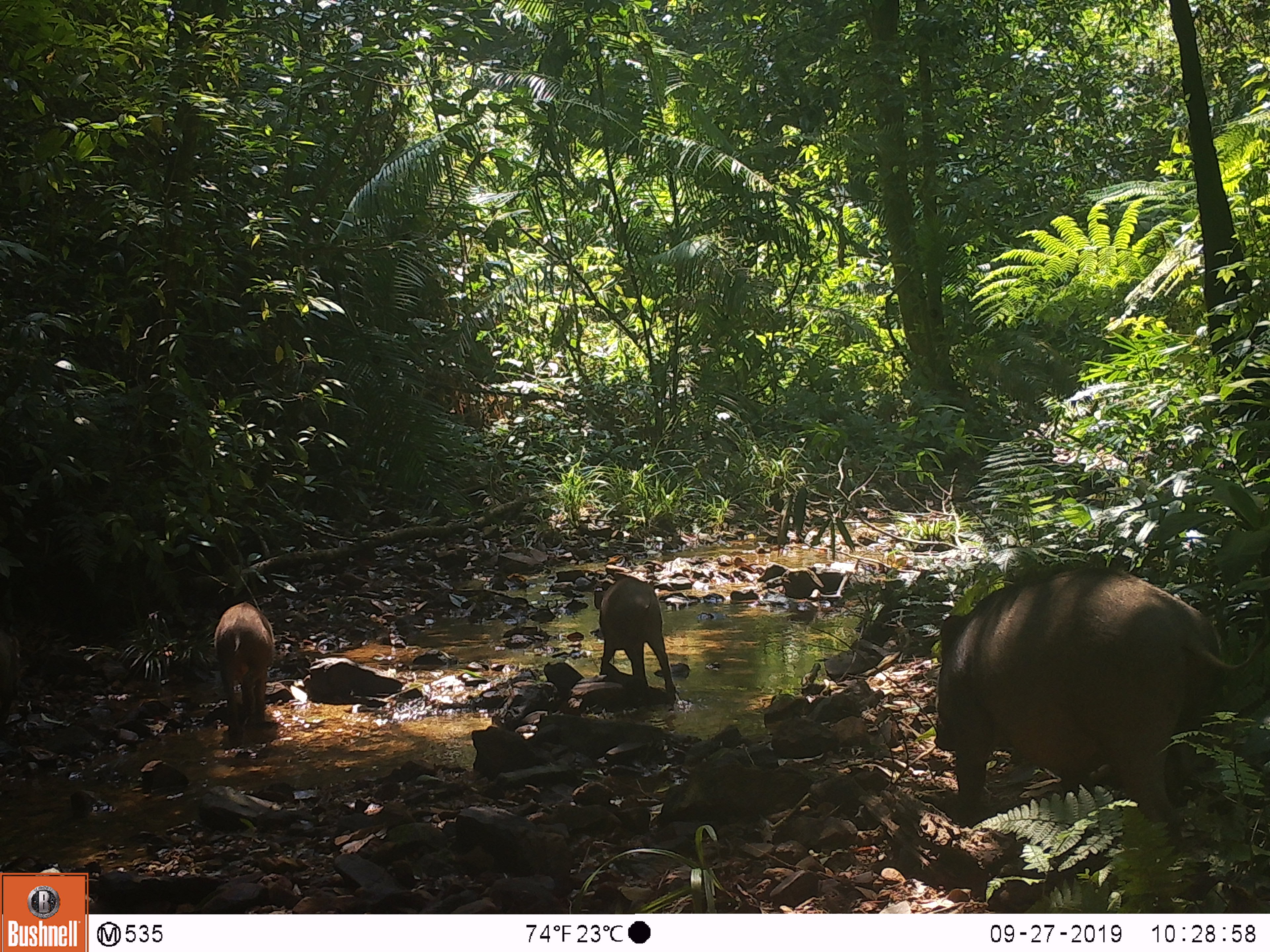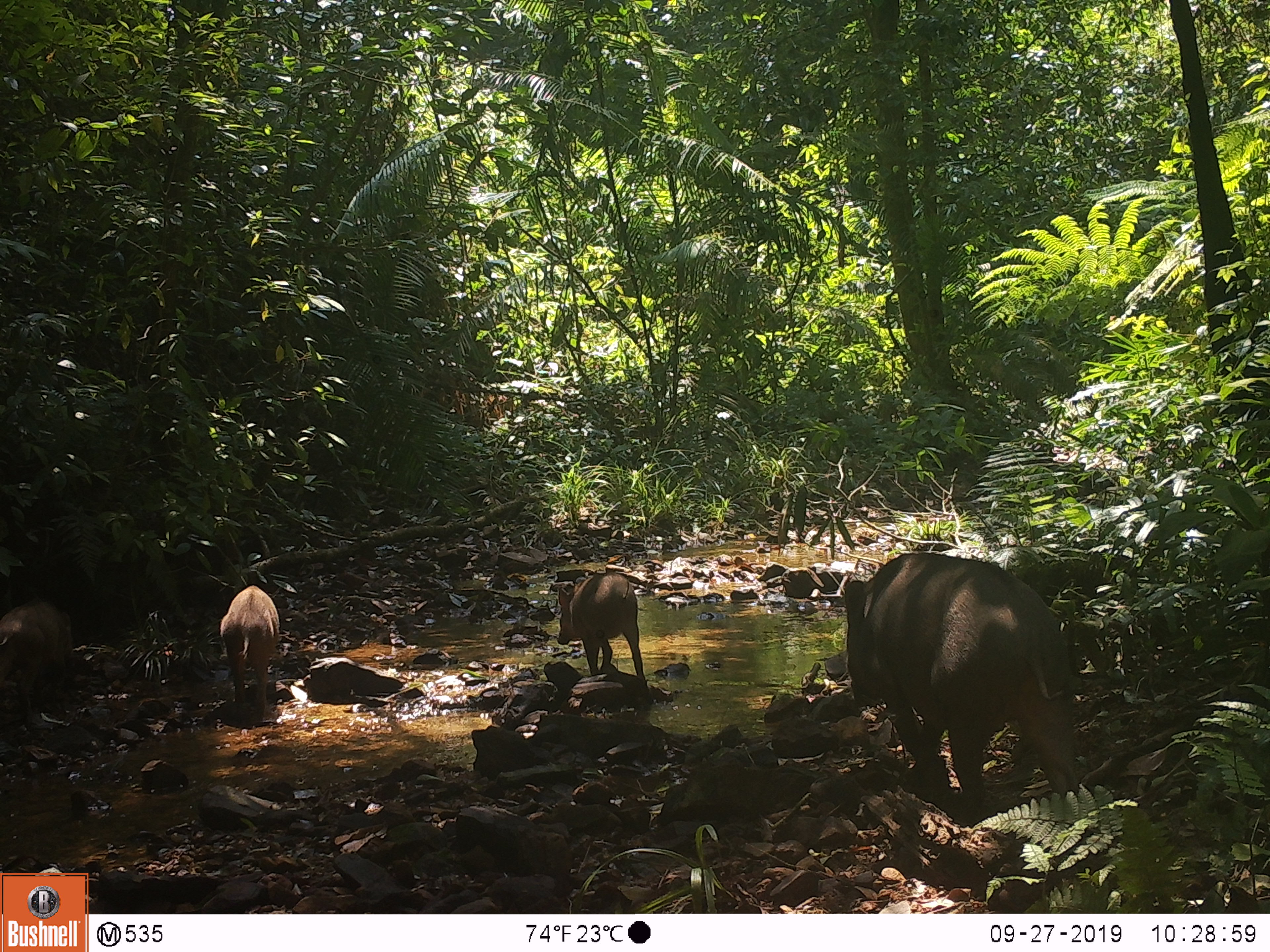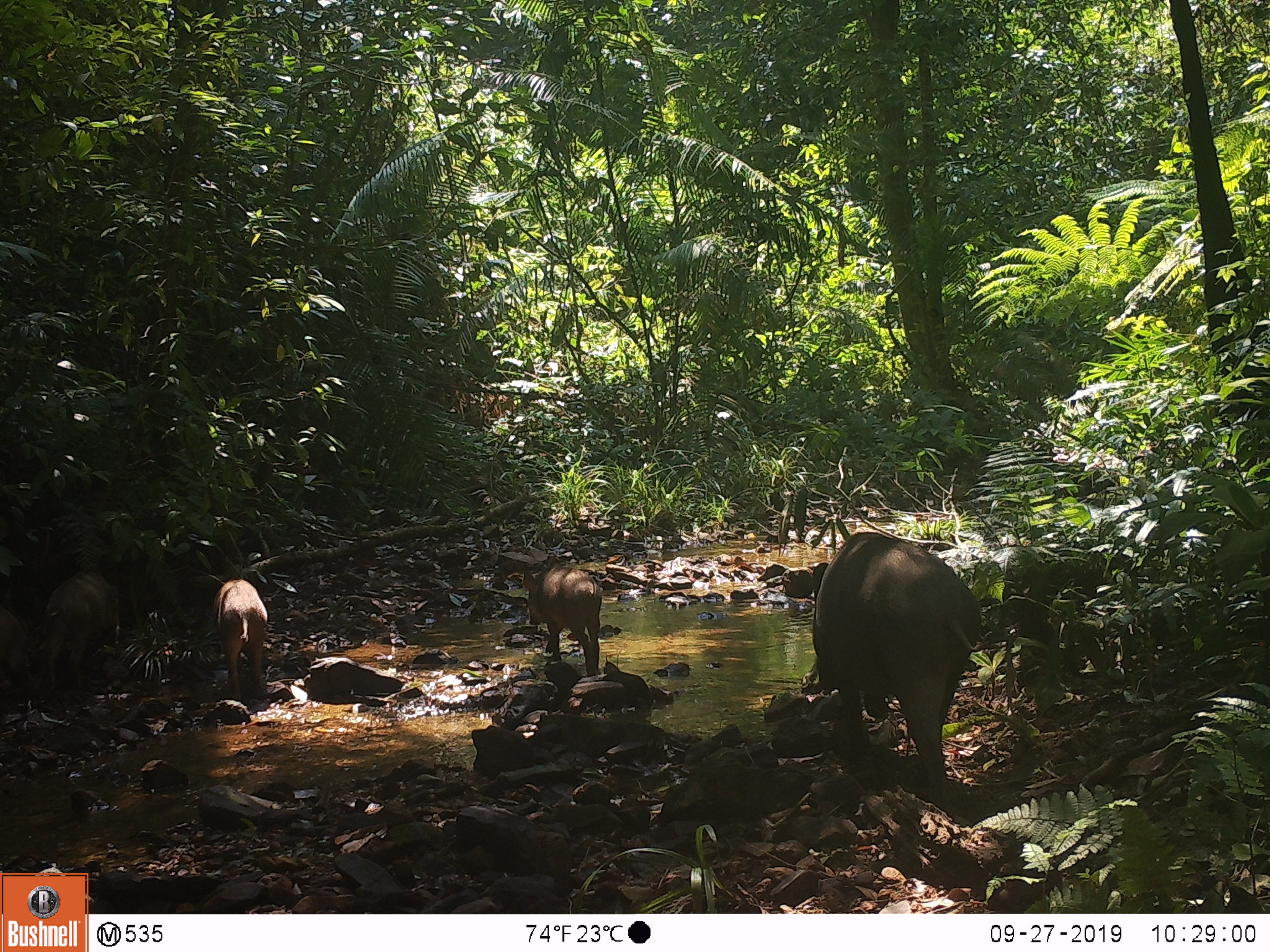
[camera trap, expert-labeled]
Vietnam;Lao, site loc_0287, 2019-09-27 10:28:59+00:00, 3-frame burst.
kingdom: Animalia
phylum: Chordata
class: Mammalia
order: Artiodactyla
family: Suidae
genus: Sus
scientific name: Sus scrofa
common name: eurasian wild pig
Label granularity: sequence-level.